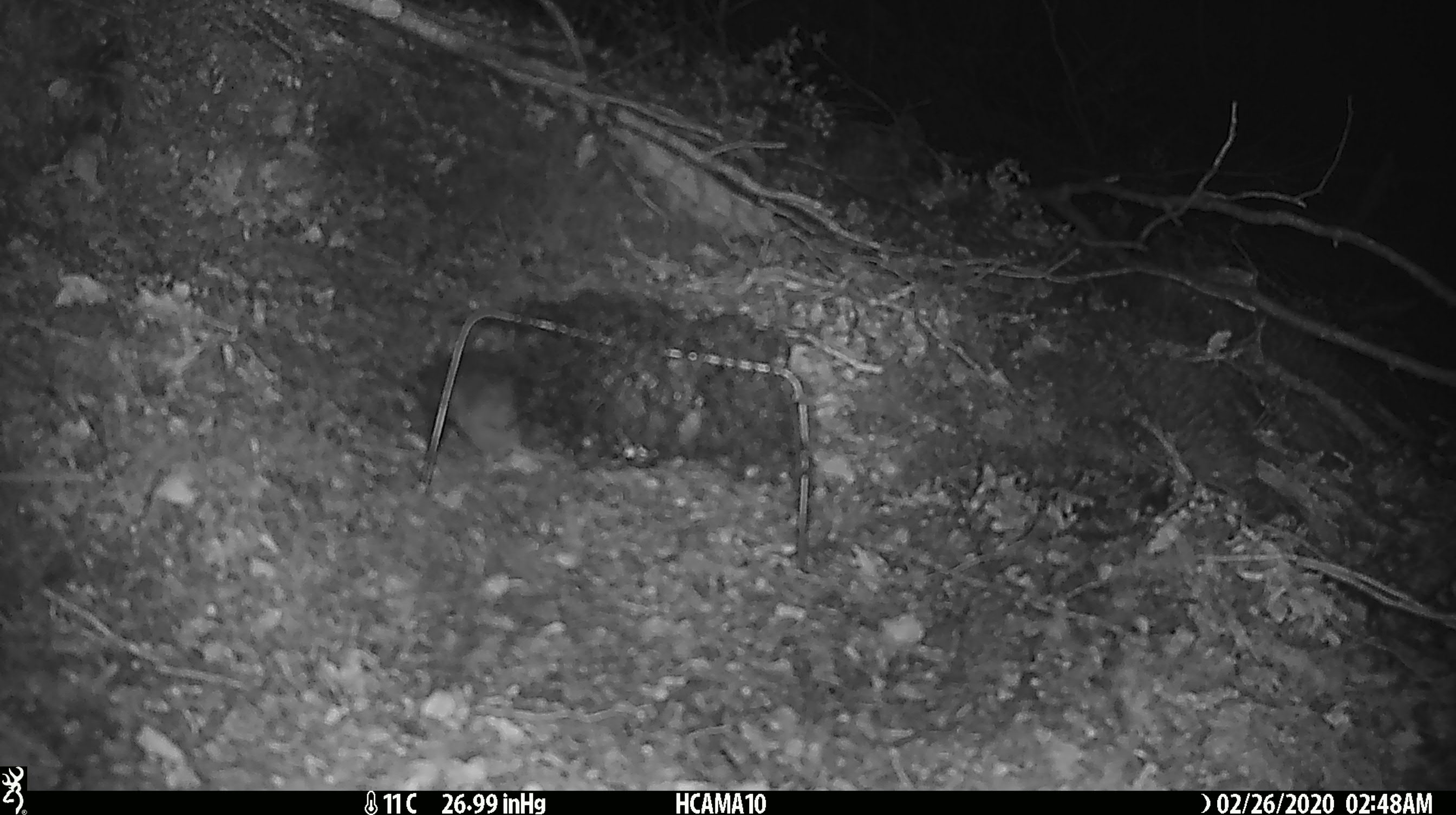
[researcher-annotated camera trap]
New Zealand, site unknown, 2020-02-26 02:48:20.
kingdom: Animalia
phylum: Chordata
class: Mammalia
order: Rodentia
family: Muridae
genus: Mus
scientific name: Mus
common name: mouse